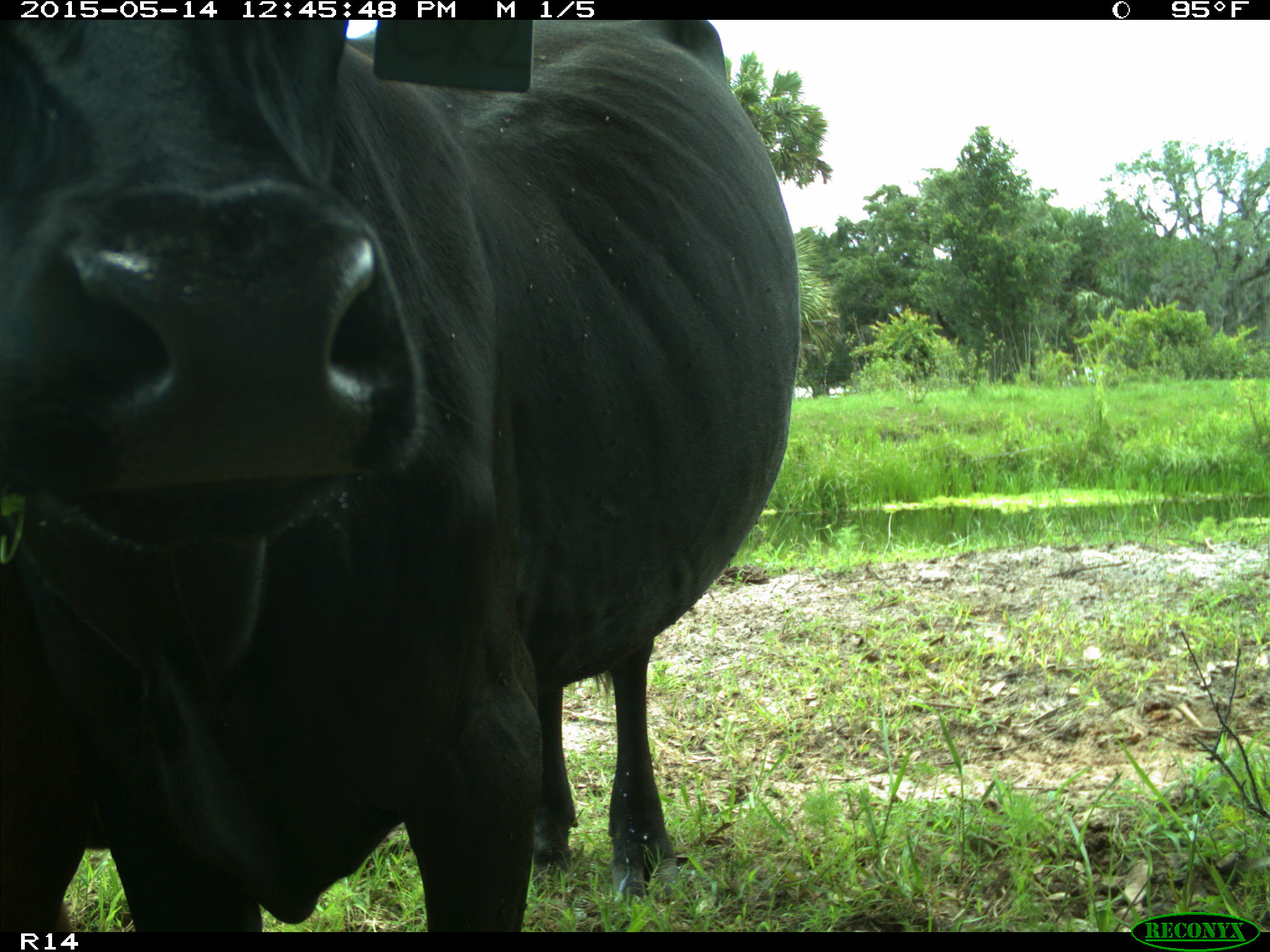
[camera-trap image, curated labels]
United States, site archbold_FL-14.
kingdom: Animalia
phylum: Chordata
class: Mammalia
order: Artiodactyla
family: Bovidae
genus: Bos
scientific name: Bos taurus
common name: domestic cow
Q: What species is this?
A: Bos taurus (domestic cow).